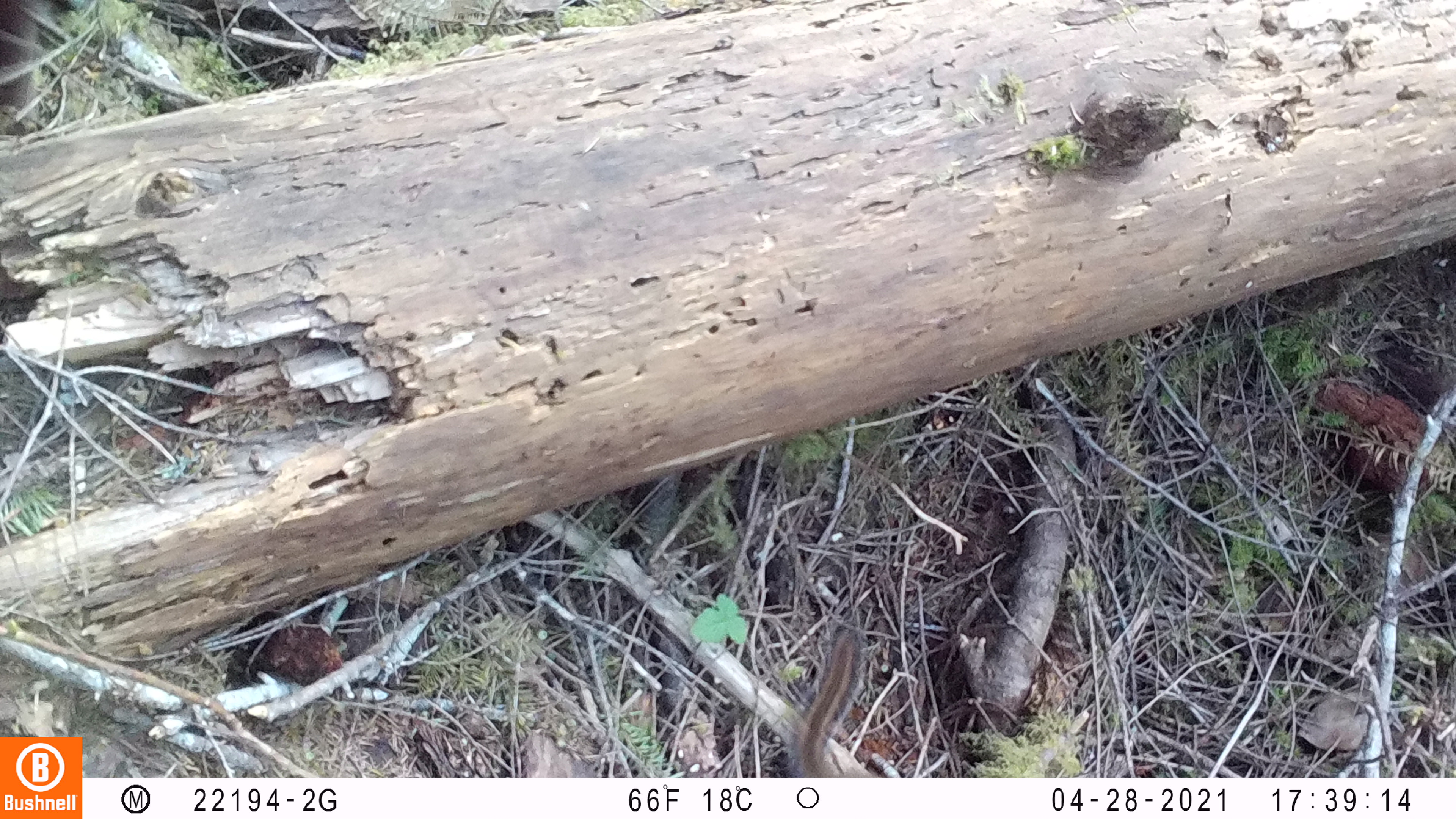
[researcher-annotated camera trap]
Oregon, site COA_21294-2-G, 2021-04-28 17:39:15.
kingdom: Animalia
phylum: Chordata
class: Mammalia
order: Rodentia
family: Sciuridae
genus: Neotamias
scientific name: Neotamias townsendii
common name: townsend's chipmunk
Townsend's chipmunk (Neotamias townsendii).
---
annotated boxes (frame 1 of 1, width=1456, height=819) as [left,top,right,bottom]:
townsend's chipmunk: [777,623,877,774]